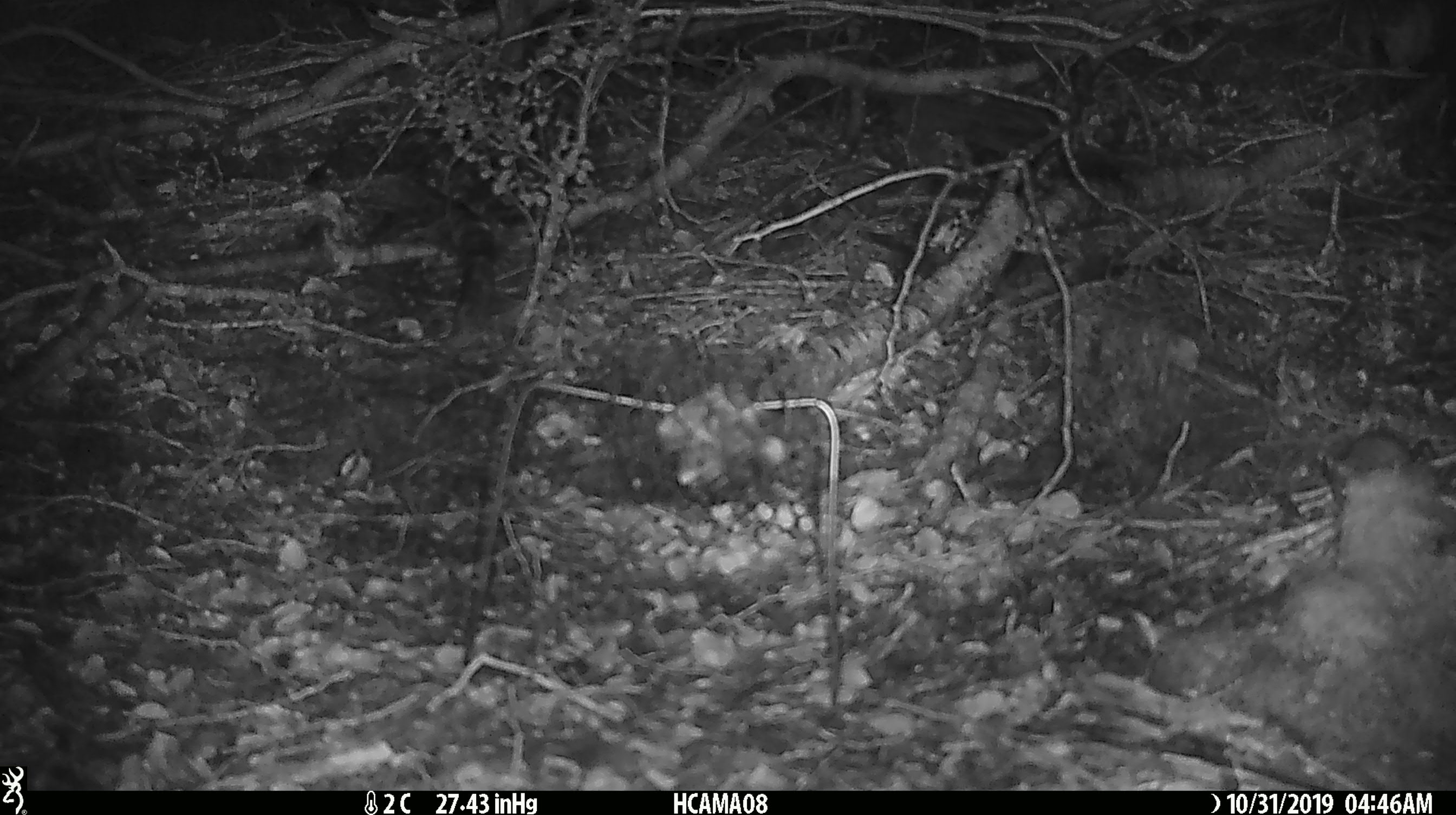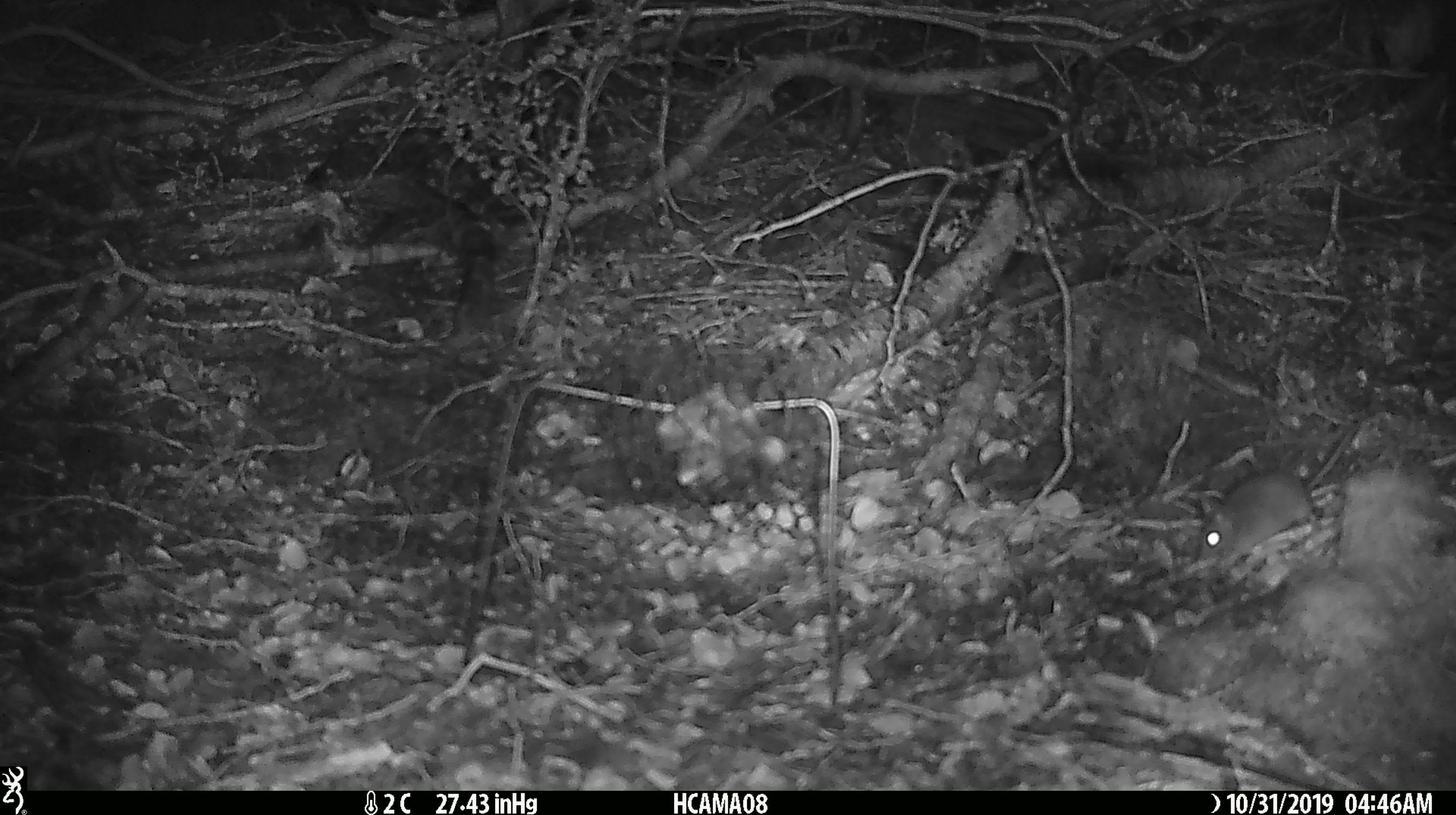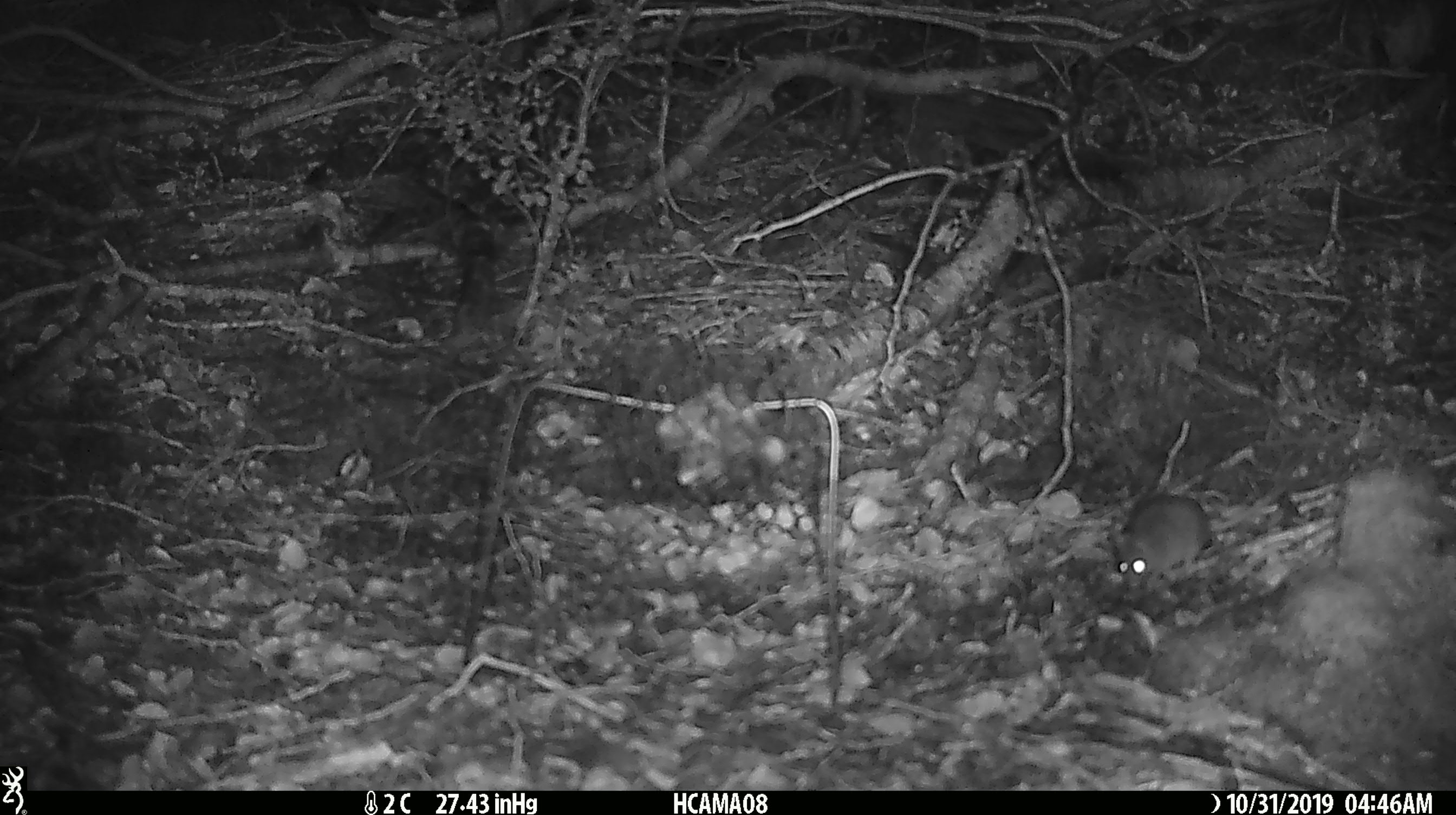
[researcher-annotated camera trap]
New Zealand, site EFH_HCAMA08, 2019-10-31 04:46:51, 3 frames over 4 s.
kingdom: Animalia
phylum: Chordata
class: Mammalia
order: Rodentia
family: Muridae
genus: Mus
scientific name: Mus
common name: mouse